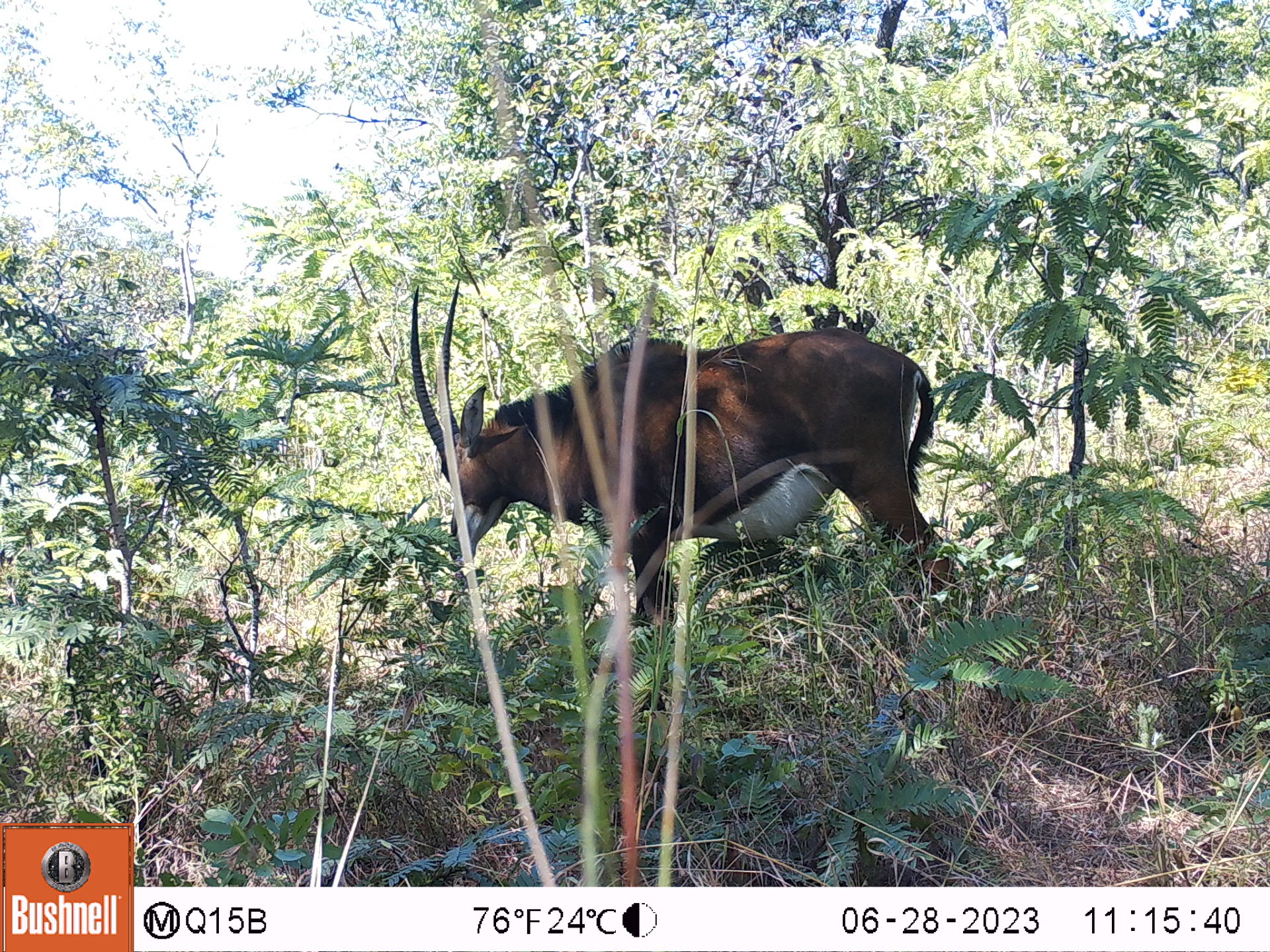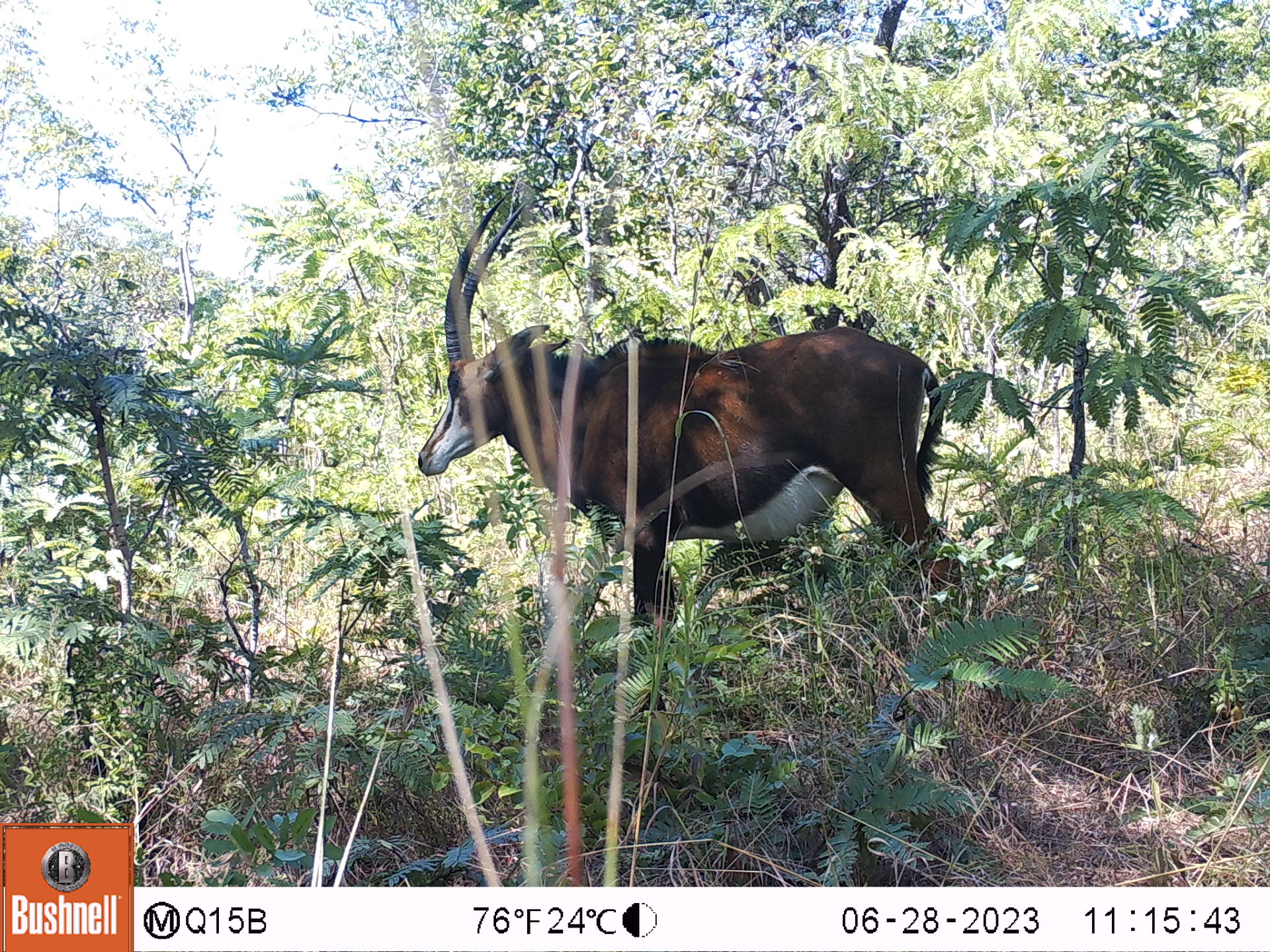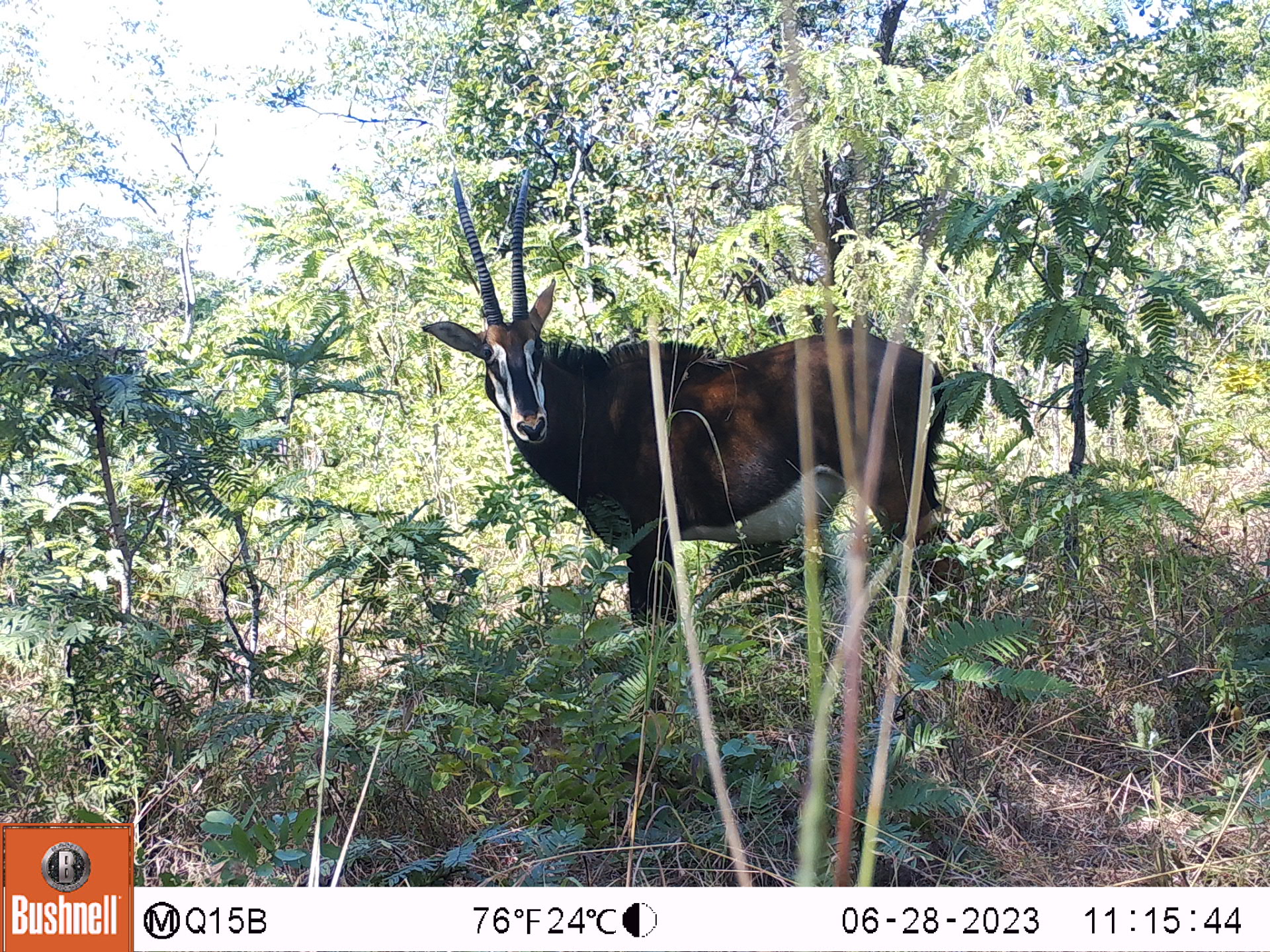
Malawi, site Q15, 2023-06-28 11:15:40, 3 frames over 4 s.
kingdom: Animalia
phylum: Chordata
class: Mammalia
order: Artiodactyla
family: Bovidae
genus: Hippotragus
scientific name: Hippotragus niger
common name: sable antelope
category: sable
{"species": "sable (sable antelope) (Hippotragus niger)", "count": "1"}